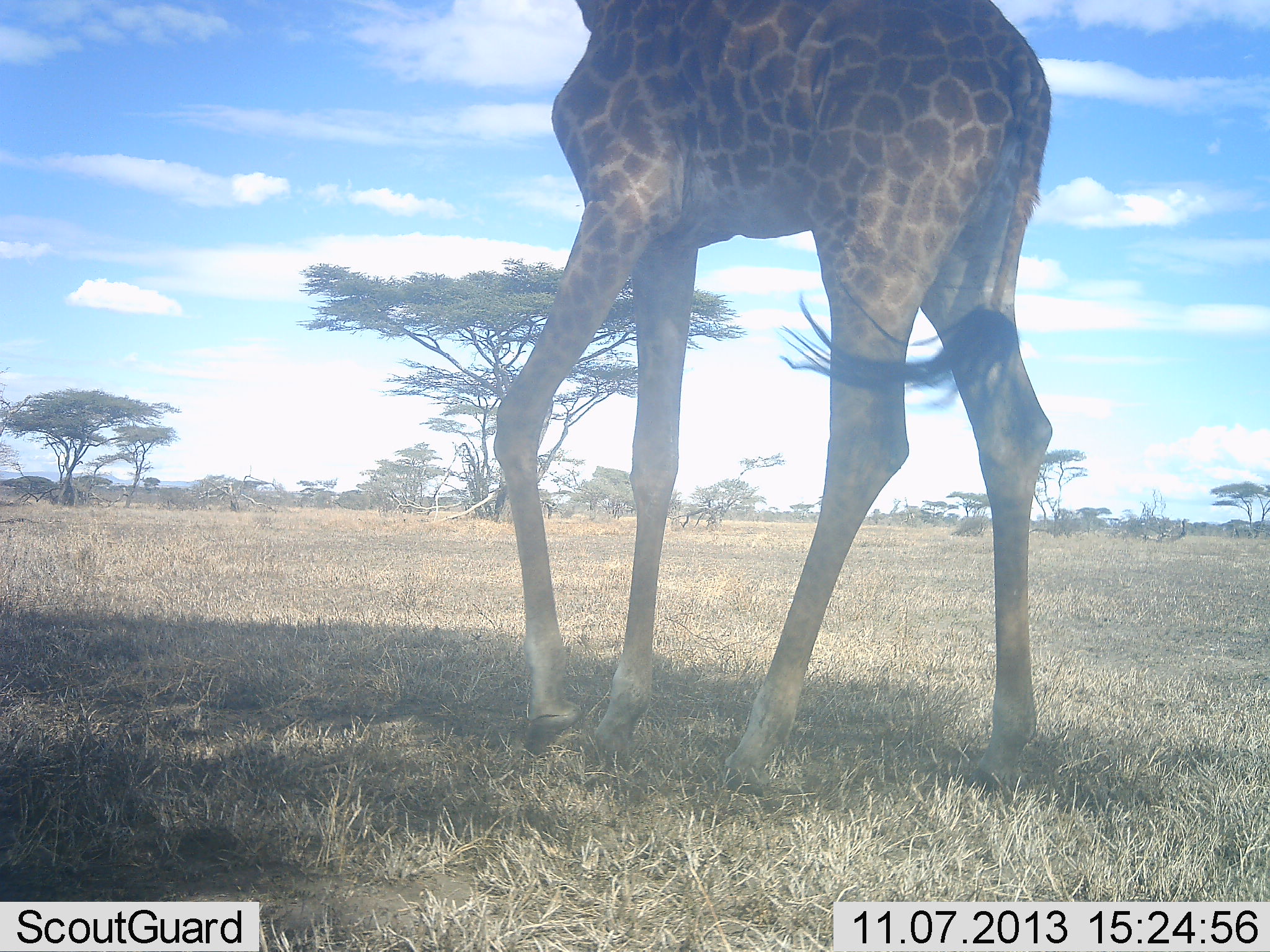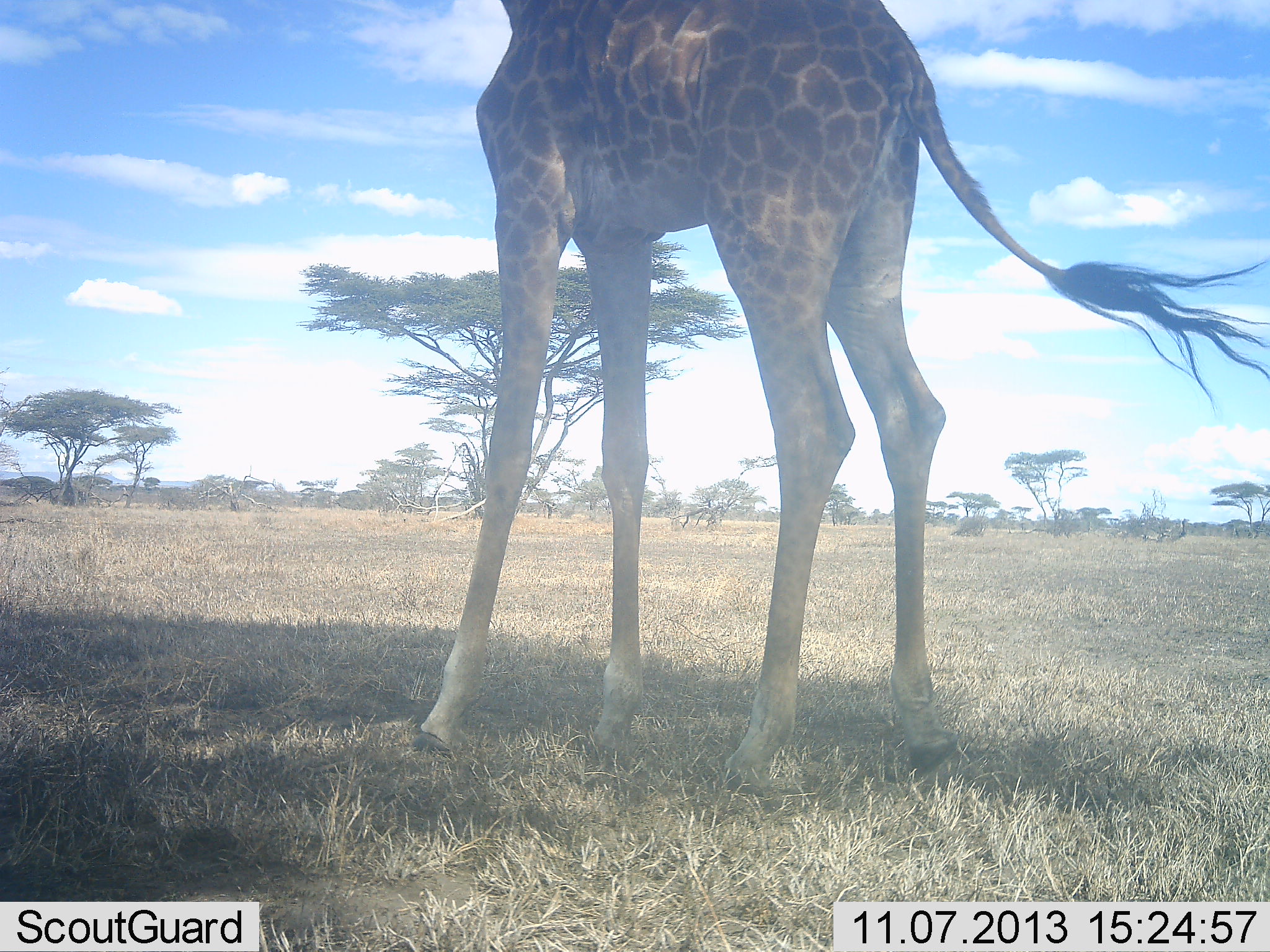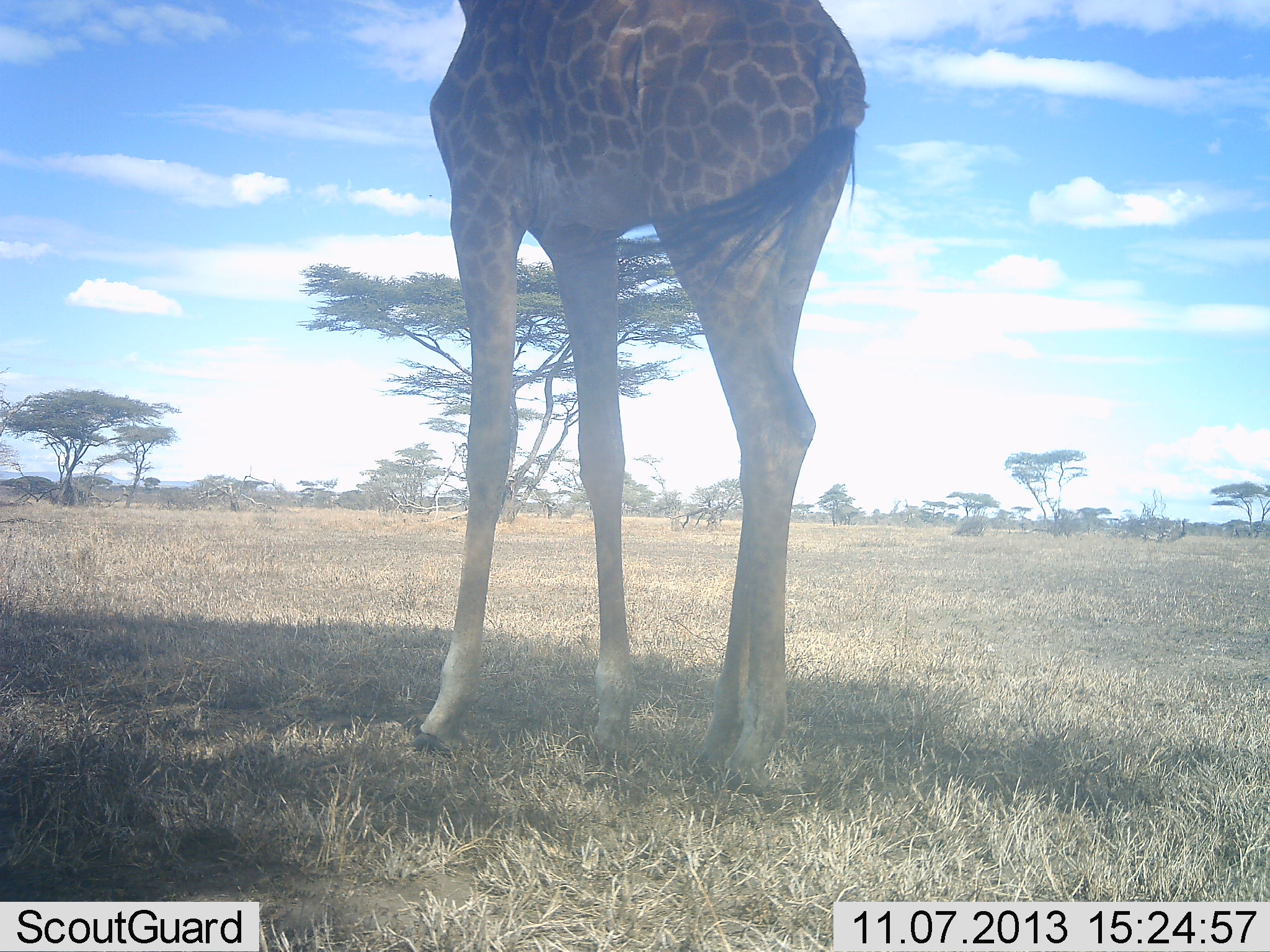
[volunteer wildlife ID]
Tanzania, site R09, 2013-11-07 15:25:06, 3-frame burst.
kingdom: Animalia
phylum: Chordata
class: Mammalia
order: Artiodactyla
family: Giraffidae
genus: Giraffa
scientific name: Giraffa camelopardalis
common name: giraffe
Giraffe (Giraffa camelopardalis), count 1. Behavior (volunteer vote fractions): standing 57%, resting 0%, moving 48%, interacting 0%. Young present (vote fraction): 0%. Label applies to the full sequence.